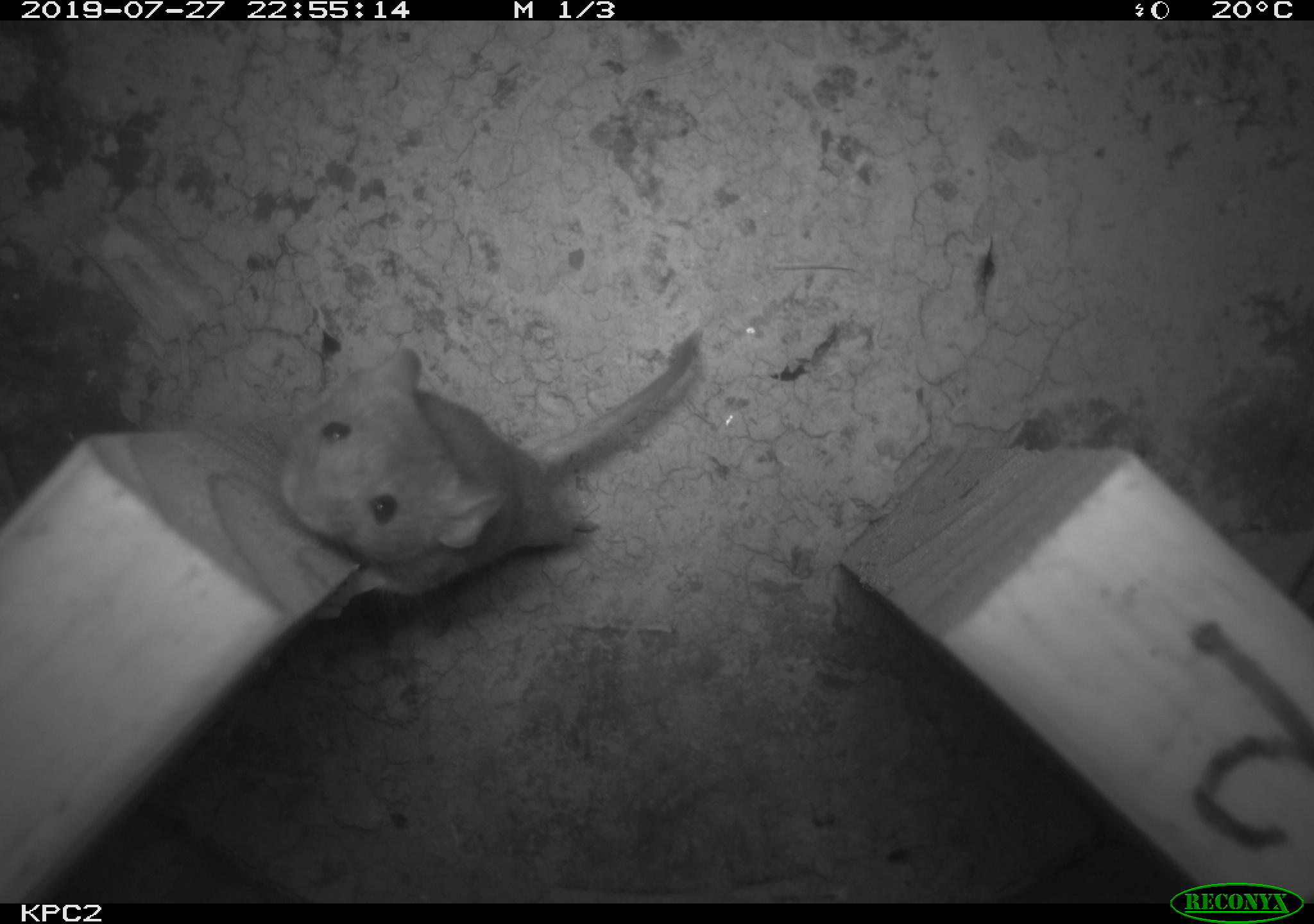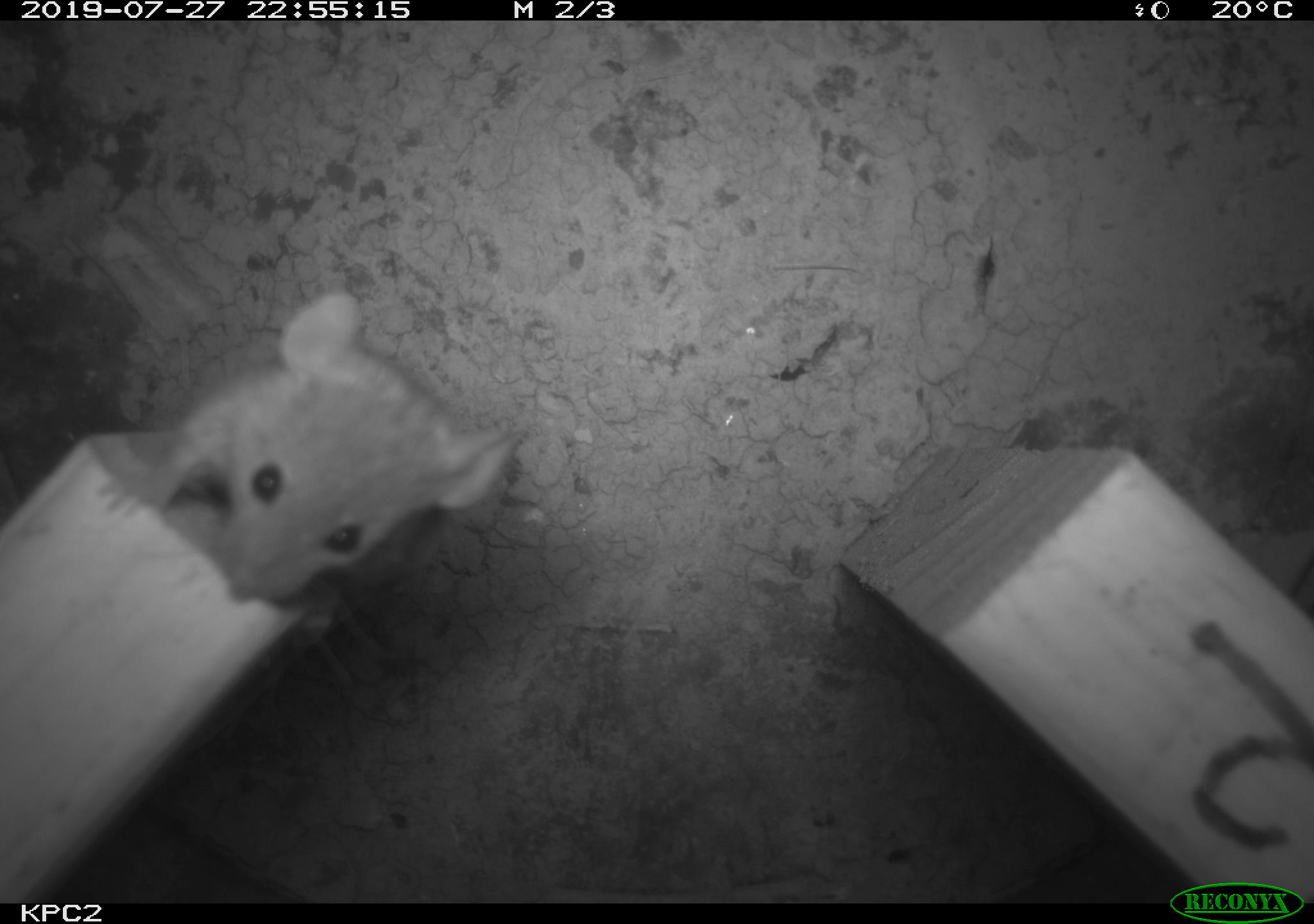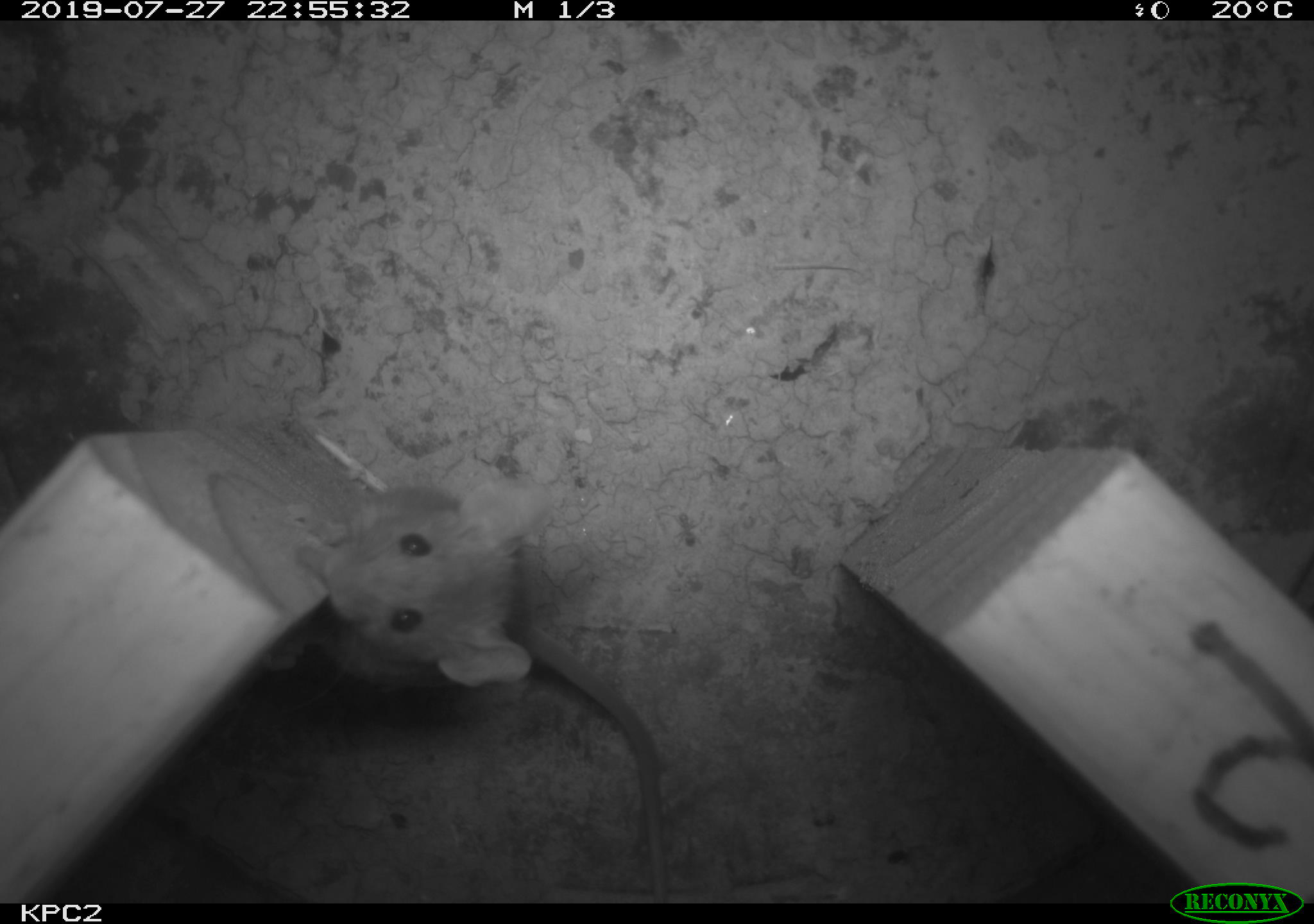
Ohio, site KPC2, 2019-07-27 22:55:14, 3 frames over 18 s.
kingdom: Animalia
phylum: Chordata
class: Mammalia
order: Rodentia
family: Cricetidae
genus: Peromyscus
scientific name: Peromyscus leucopus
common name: white-footed mouse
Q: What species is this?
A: White-footed mouse (Peromyscus leucopus).